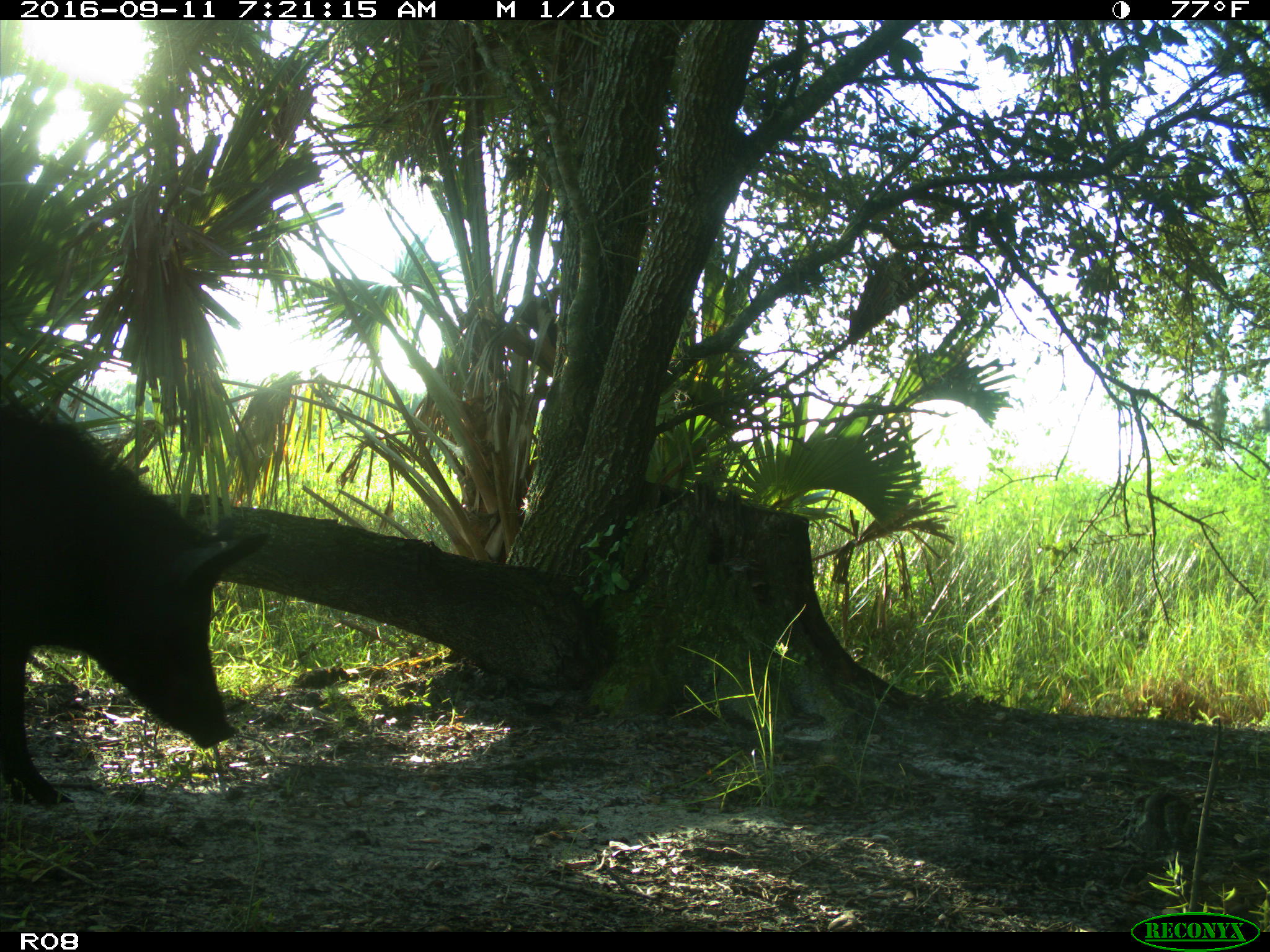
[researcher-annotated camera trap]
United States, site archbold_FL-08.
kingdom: Animalia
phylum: Chordata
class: Mammalia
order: Artiodactyla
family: Suidae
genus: Sus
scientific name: Sus scrofa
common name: wild boar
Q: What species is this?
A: Sus scrofa (wild boar).